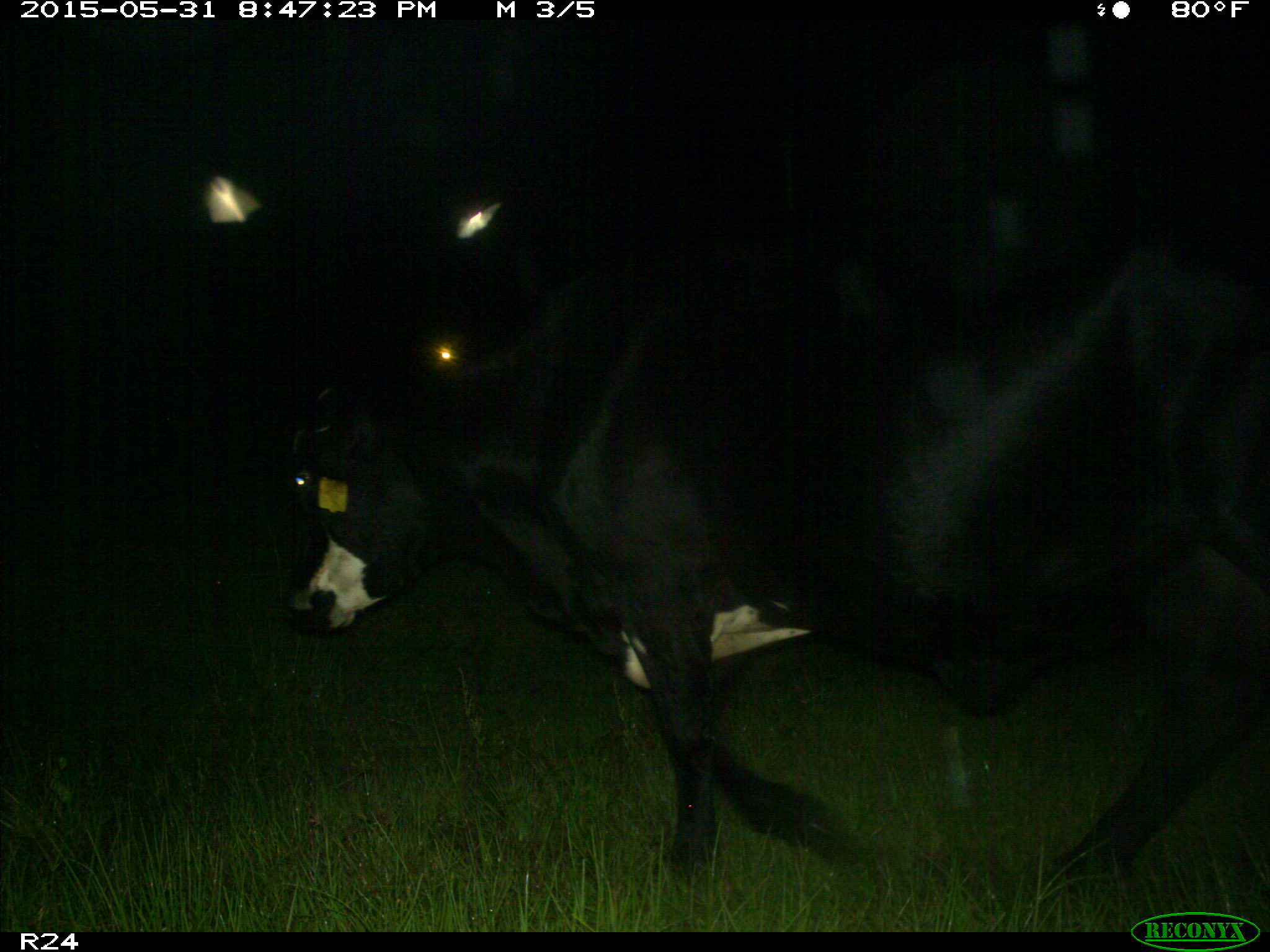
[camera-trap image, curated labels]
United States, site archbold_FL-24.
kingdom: Animalia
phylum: Chordata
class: Mammalia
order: Artiodactyla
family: Bovidae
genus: Bos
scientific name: Bos taurus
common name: domestic cow